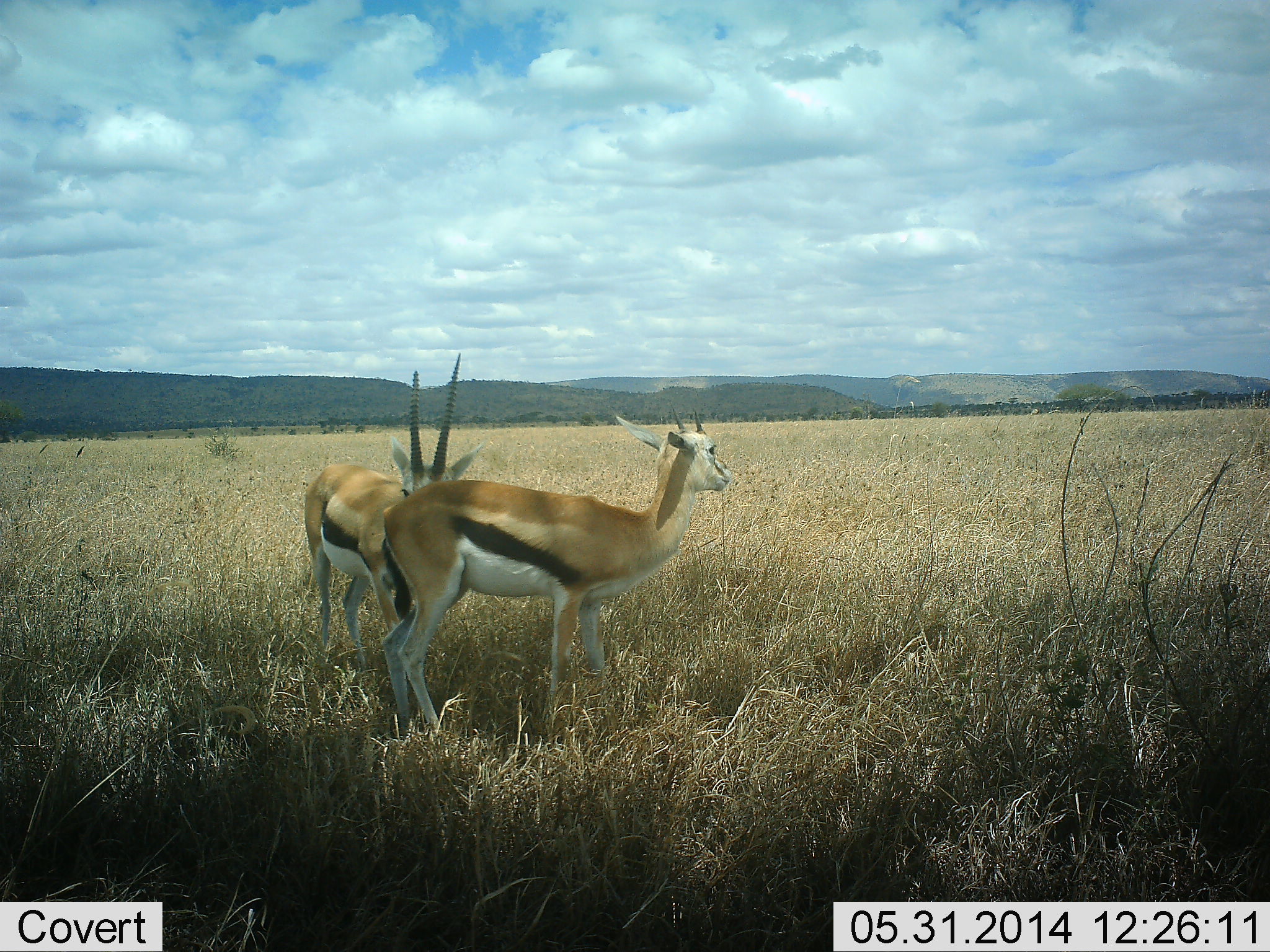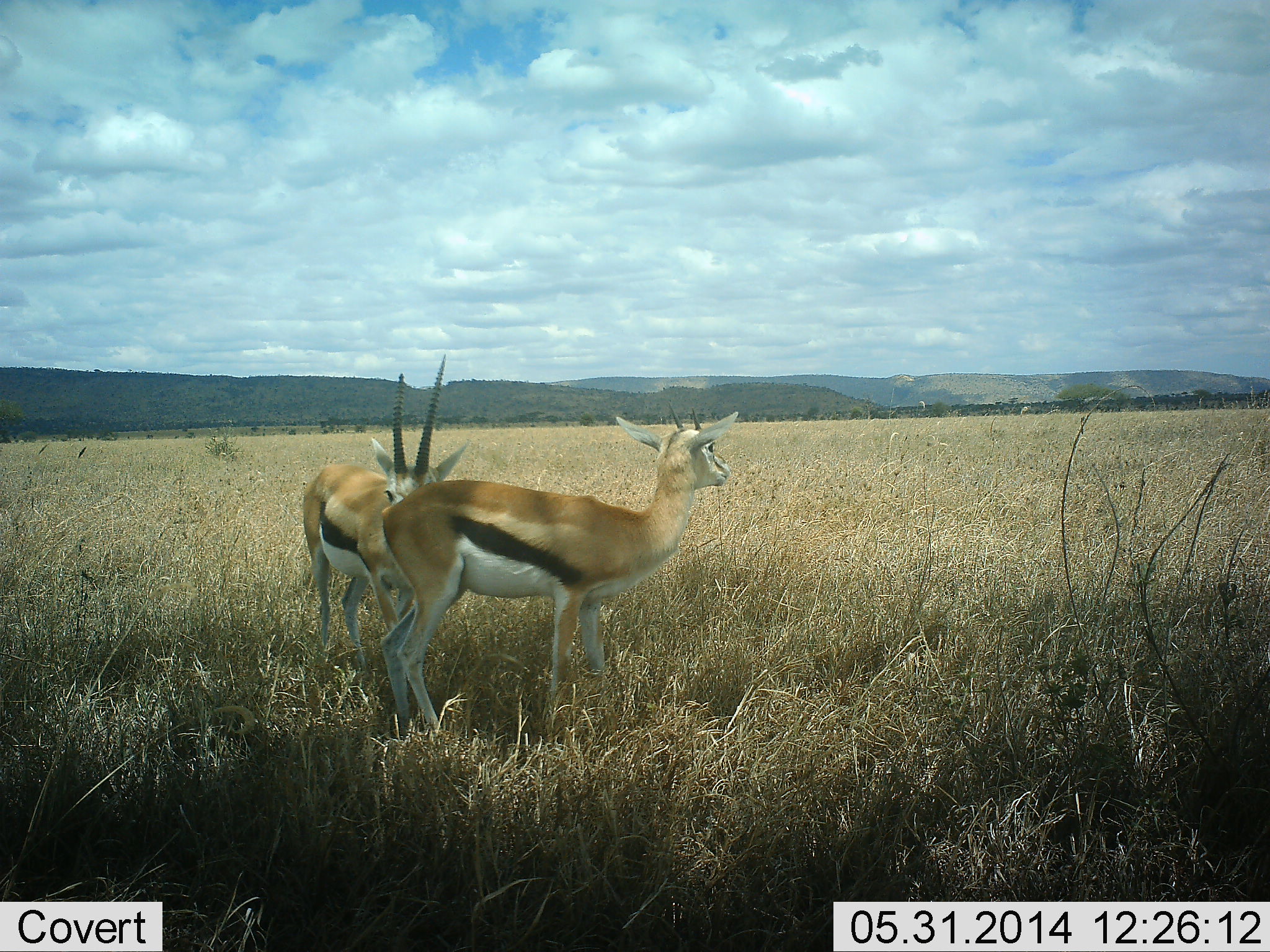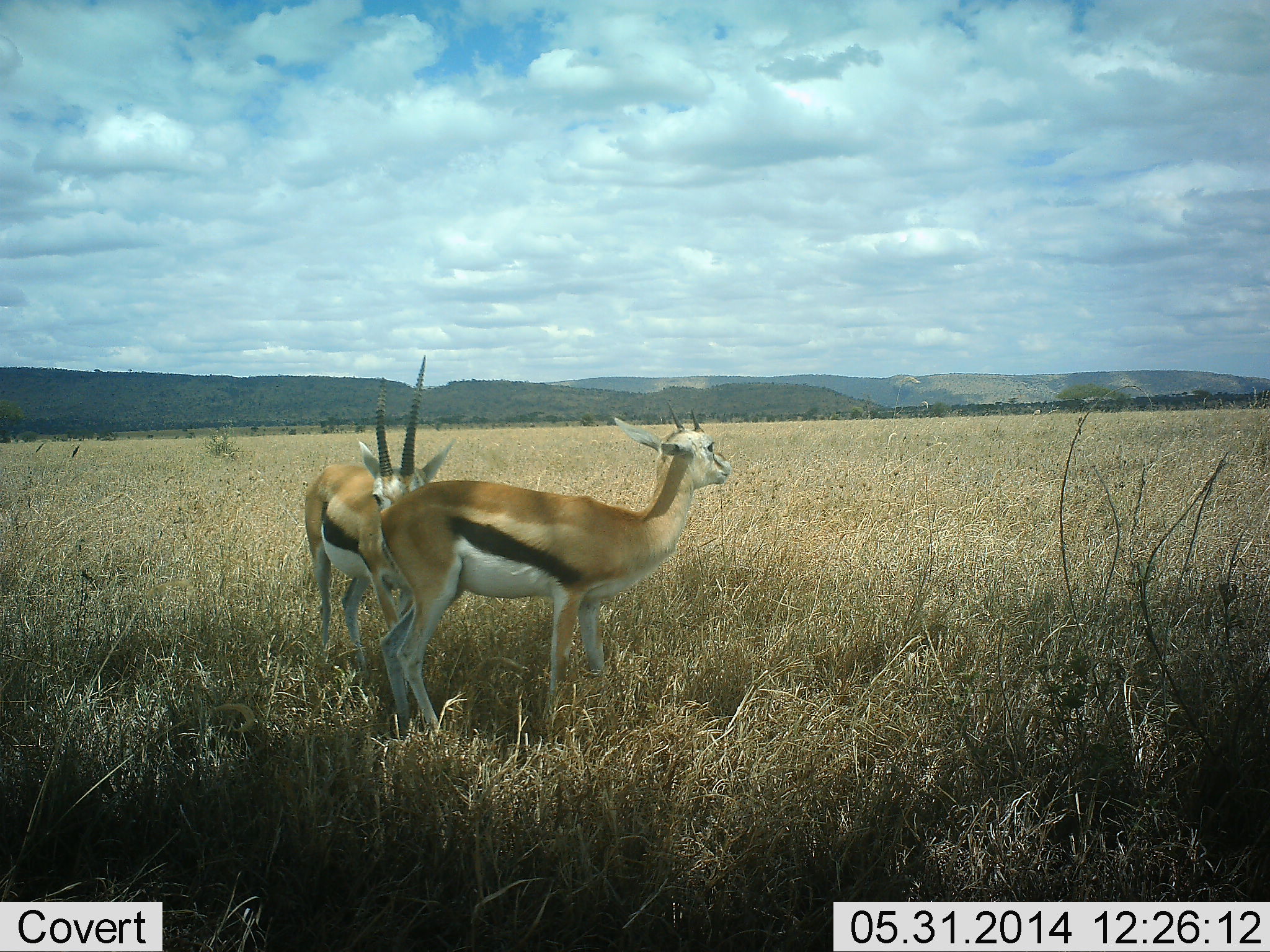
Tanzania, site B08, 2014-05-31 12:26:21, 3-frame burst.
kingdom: Animalia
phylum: Chordata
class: Mammalia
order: Artiodactyla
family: Bovidae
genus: Eudorcas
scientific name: Eudorcas thomsonii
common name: thomson's gazelle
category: gazellethomsons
Gazellethomsons (thomson's gazelle) (Eudorcas thomsonii), count 2. Behavior (volunteer vote fractions): standing 100%, resting 0%, moving 0%, interacting 0%. Young present (vote fraction): 0%. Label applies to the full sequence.